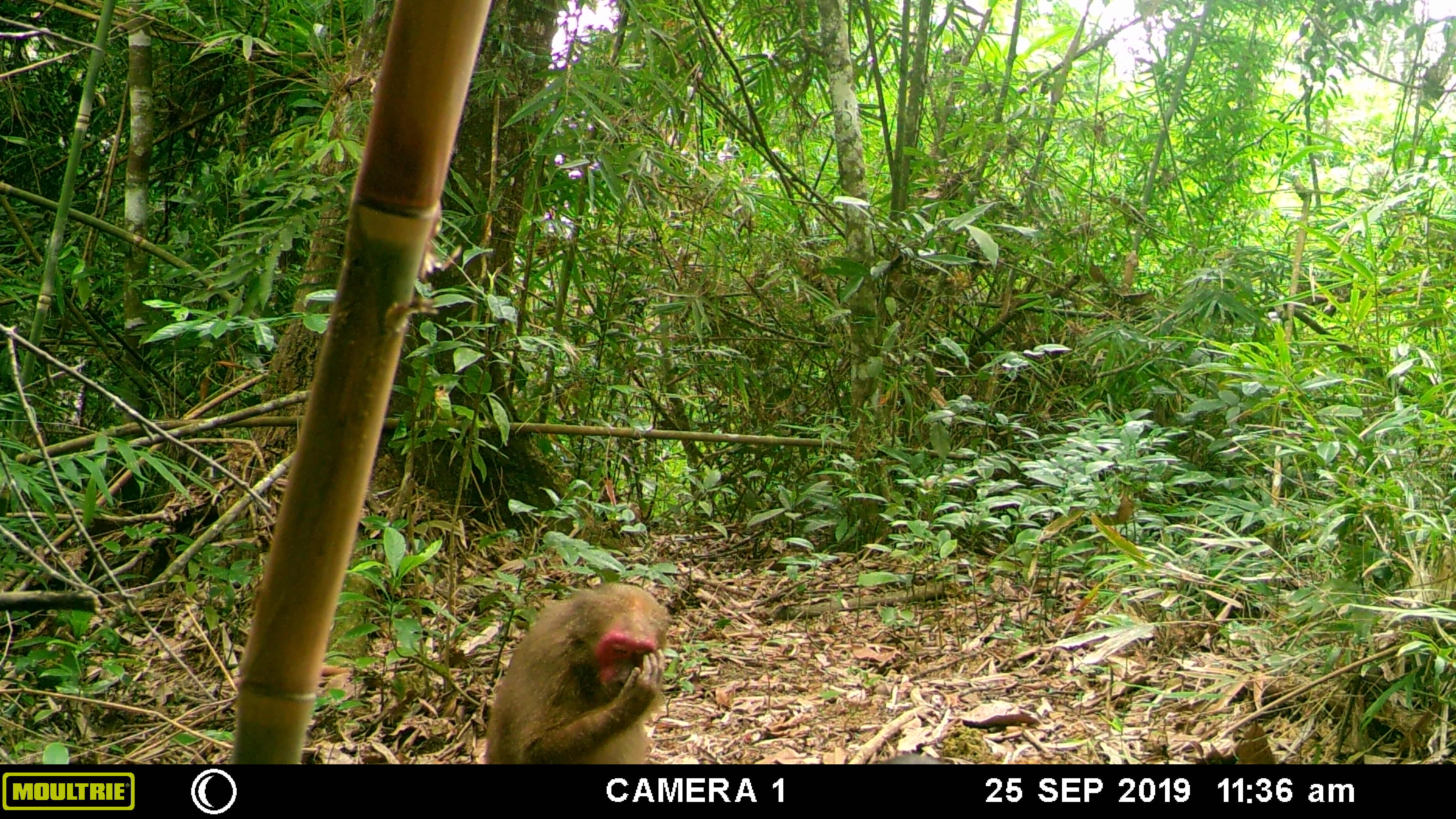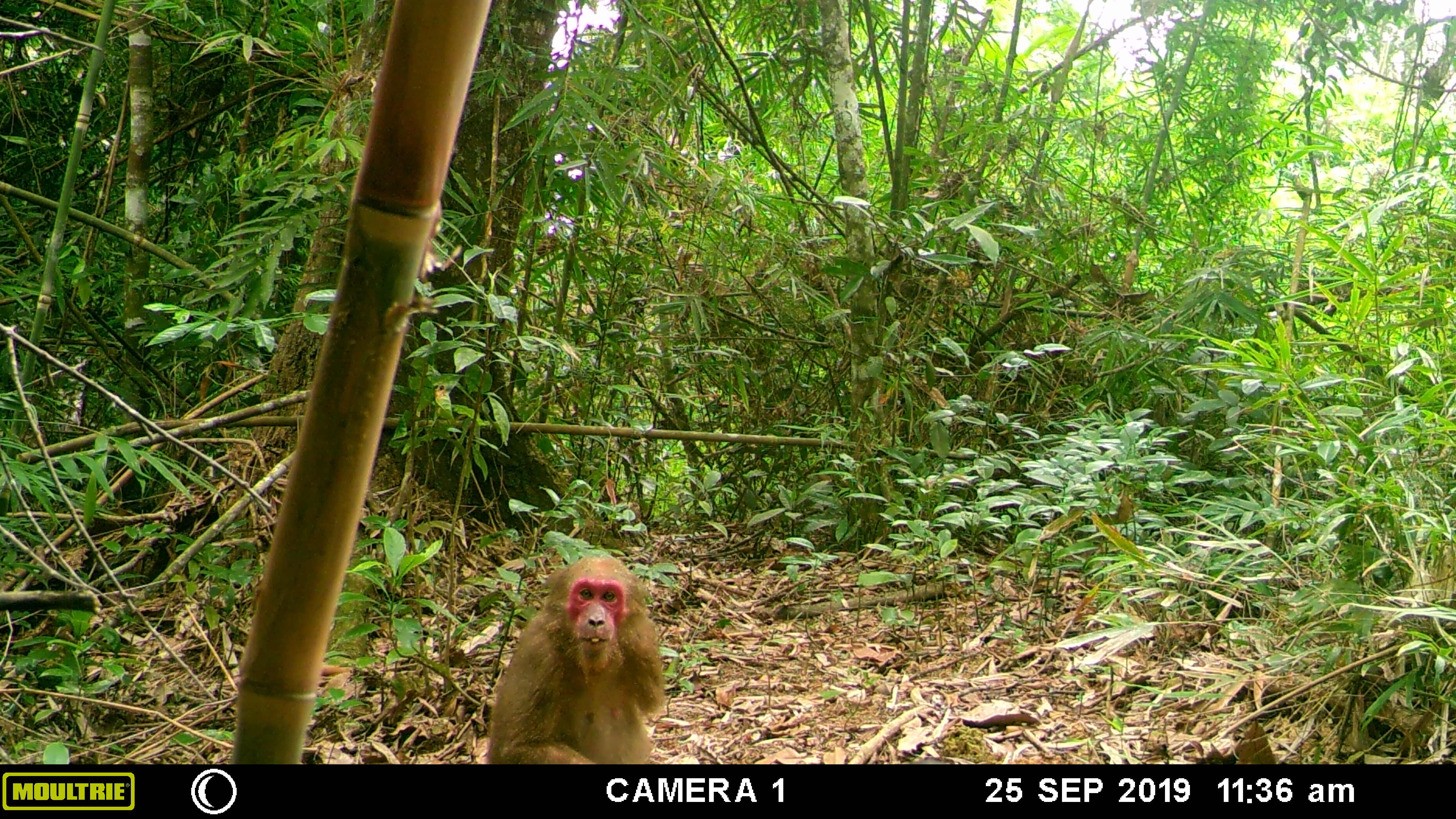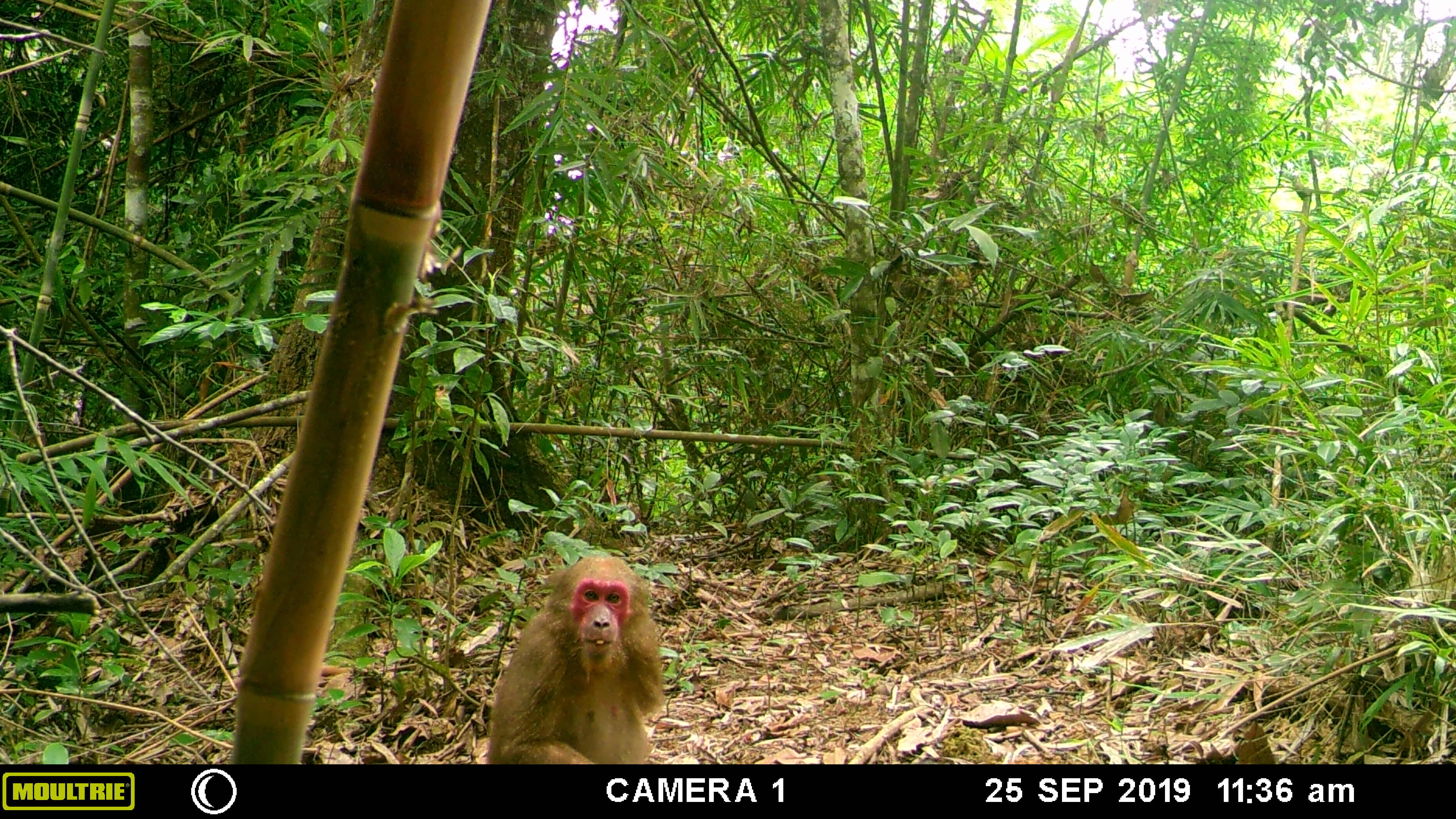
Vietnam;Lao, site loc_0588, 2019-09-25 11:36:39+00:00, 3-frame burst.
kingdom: Animalia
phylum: Chordata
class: Mammalia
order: Primates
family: Cercopithecidae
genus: Macaca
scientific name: Macaca arctoides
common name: stump-tailed macaque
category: stump tailed macaque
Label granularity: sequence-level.